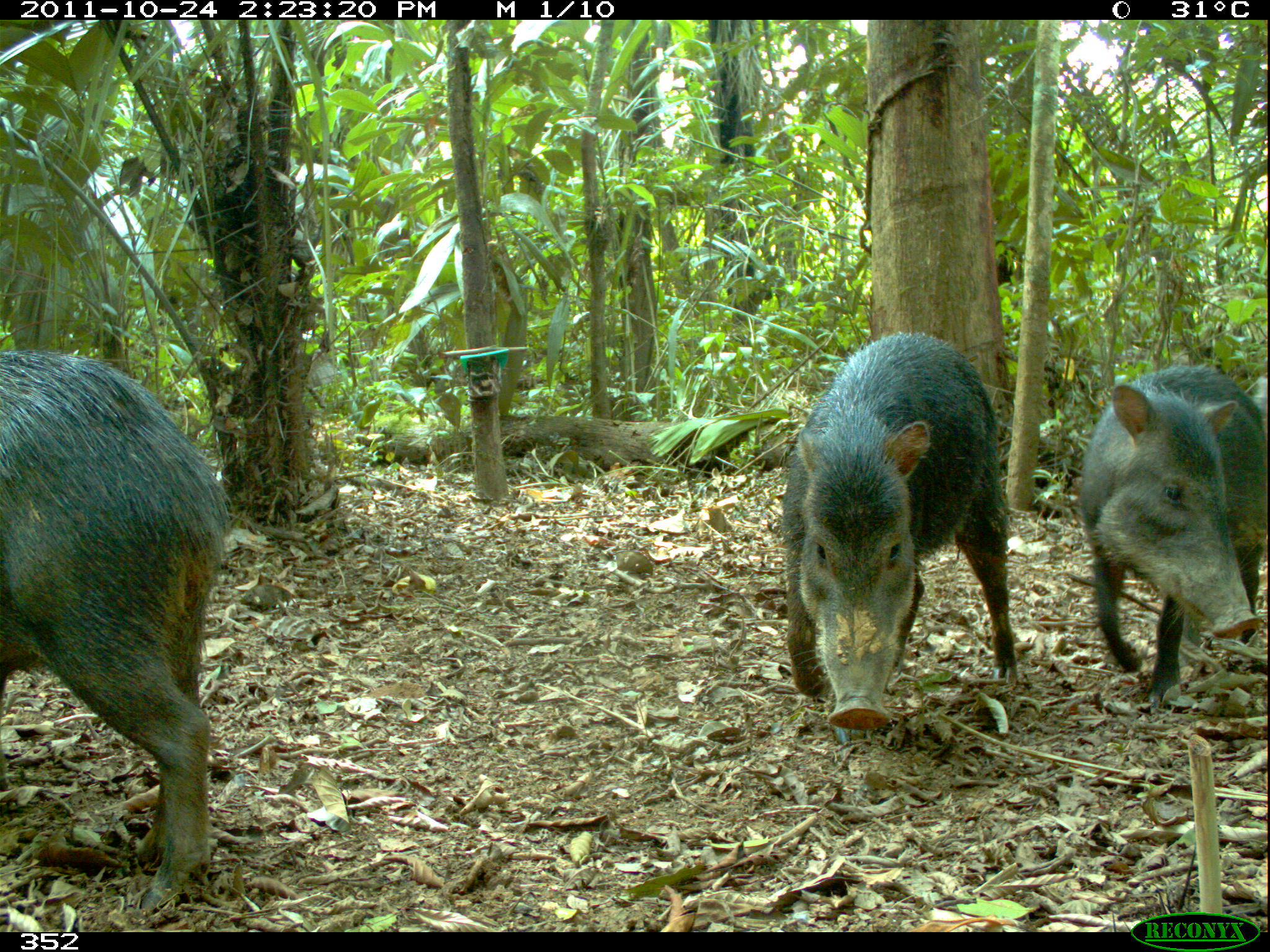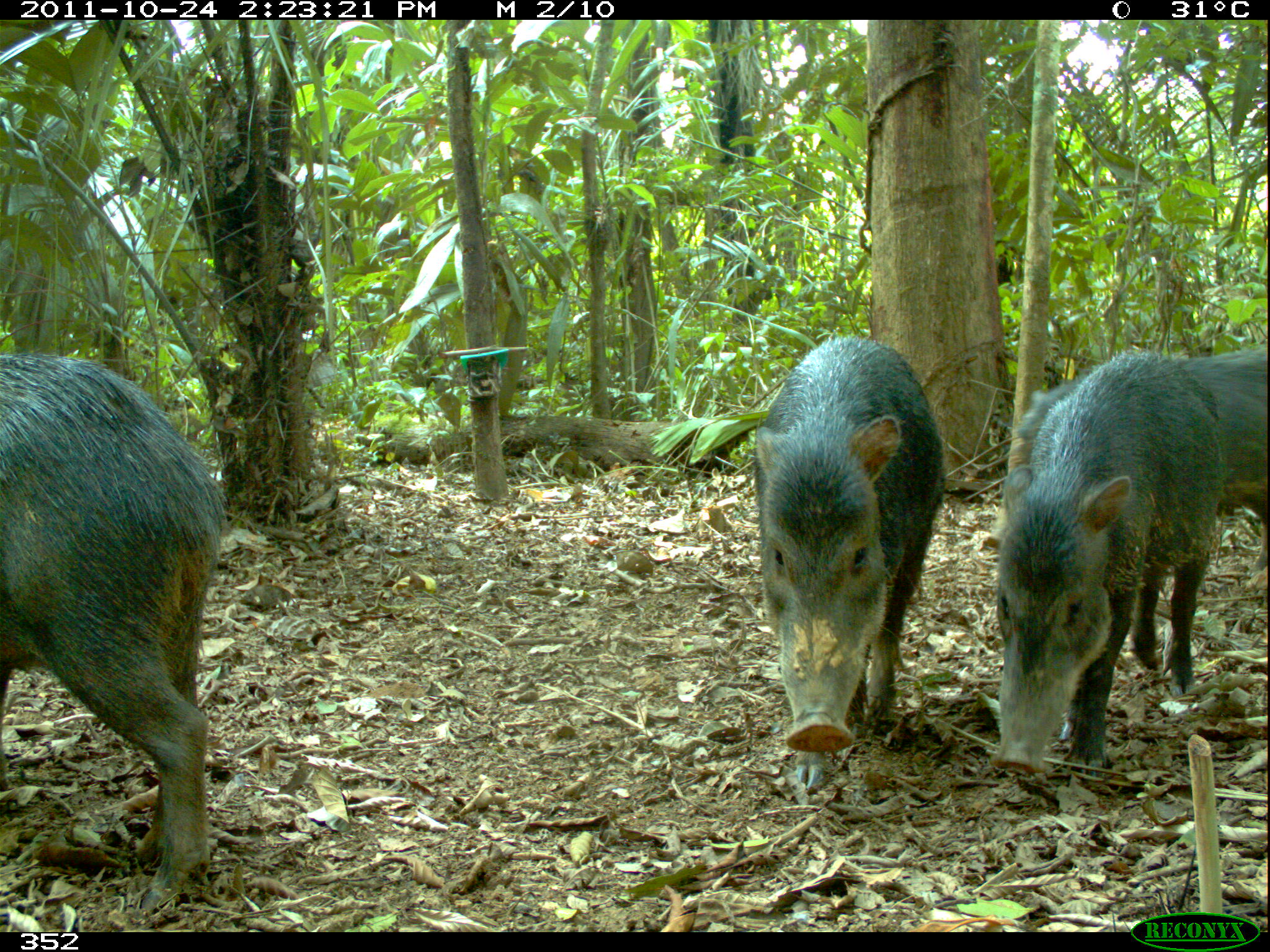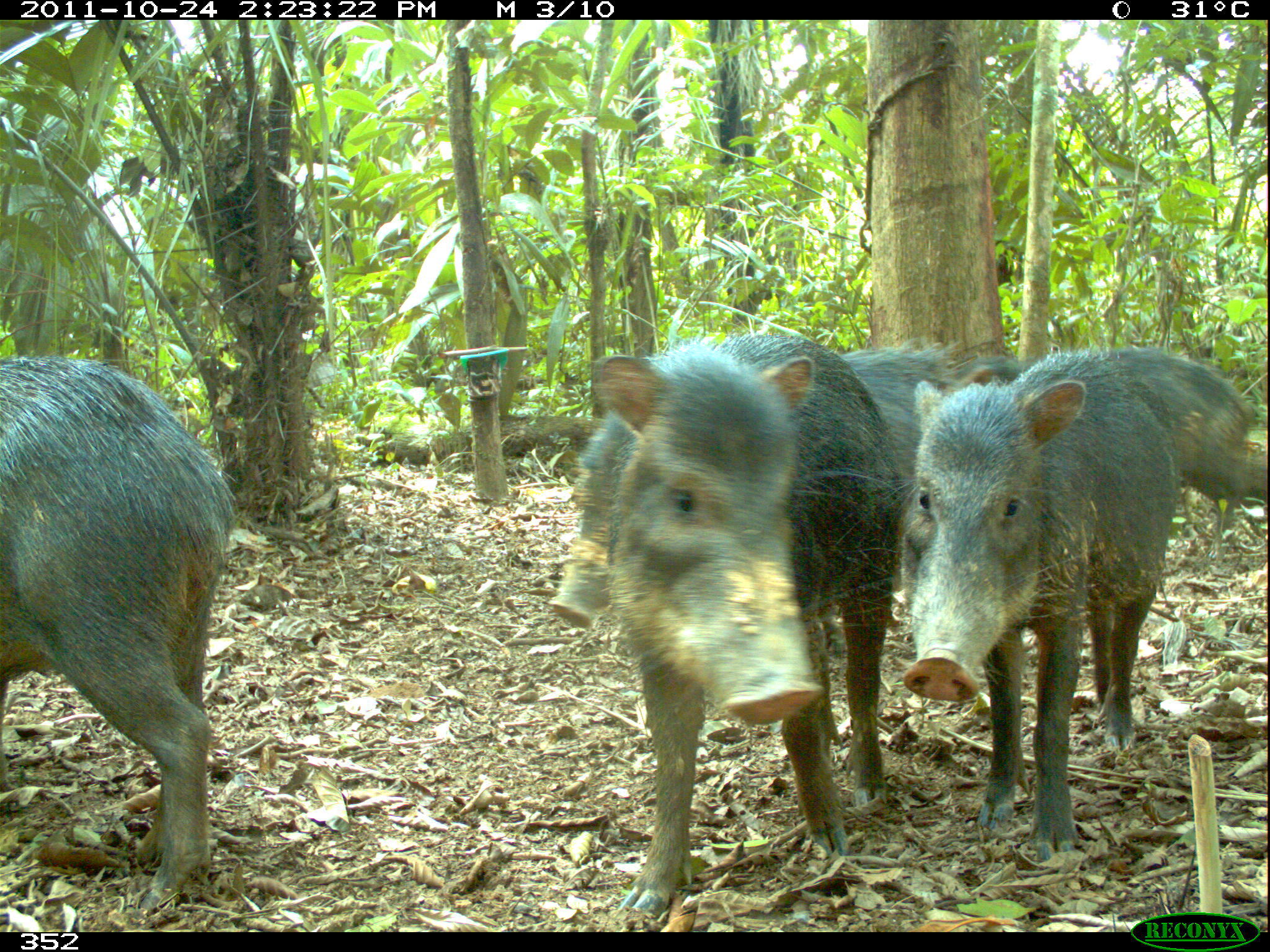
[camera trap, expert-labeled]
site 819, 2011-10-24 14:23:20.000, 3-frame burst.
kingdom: Animalia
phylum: Chordata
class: Mammalia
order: Artiodactyla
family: Tayassuidae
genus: Tayassu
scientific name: Tayassu pecari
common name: white-lipped peccary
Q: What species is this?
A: Tayassu pecari (white-lipped peccary).